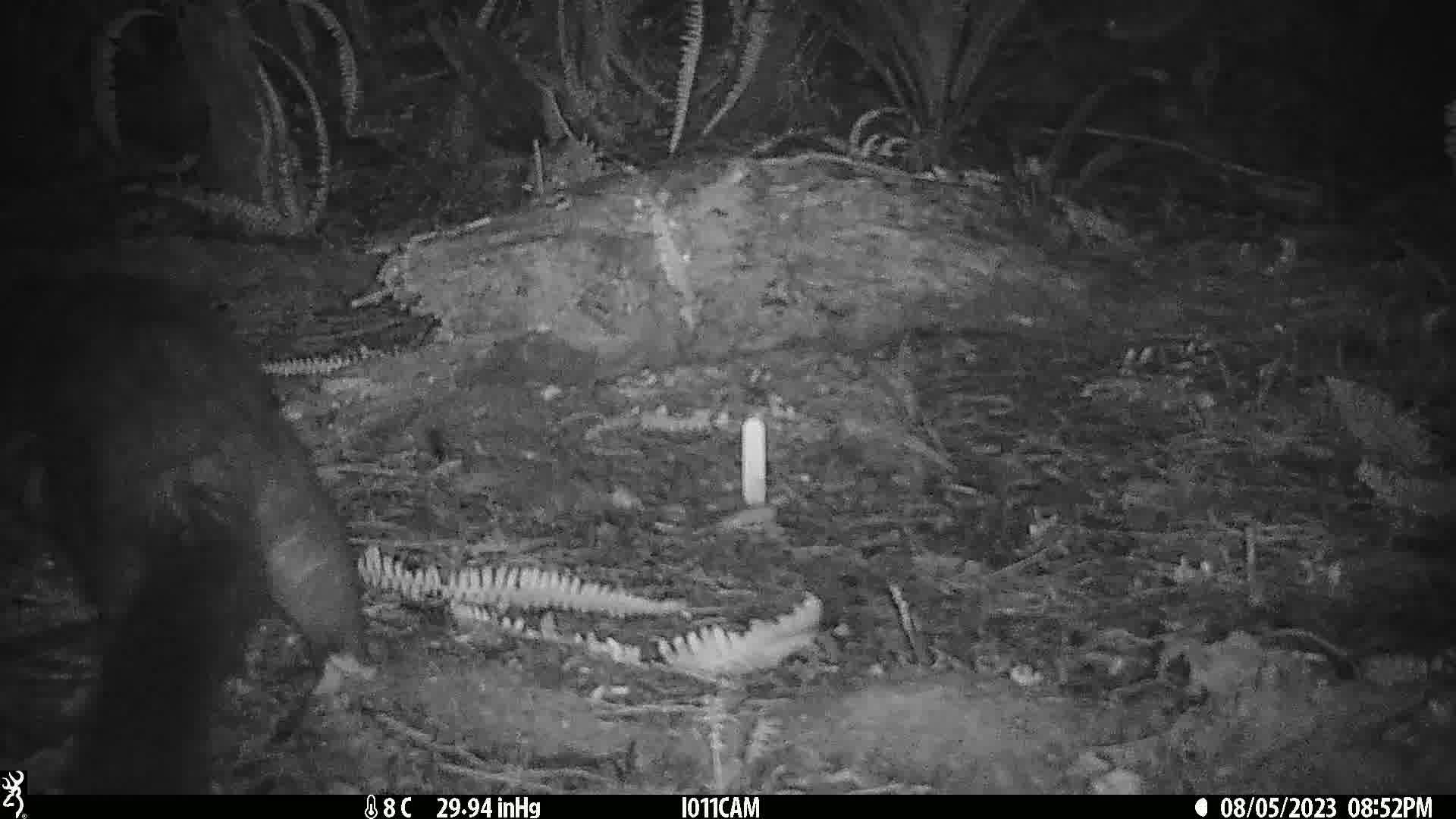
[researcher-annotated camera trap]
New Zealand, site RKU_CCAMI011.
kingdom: Animalia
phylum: Chordata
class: Mammalia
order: Diprotodontia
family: Phalangeridae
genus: Trichosurus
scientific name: Trichosurus vulpecula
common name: common brushtail possum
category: possum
Possum (common brushtail possum) (Trichosurus vulpecula).